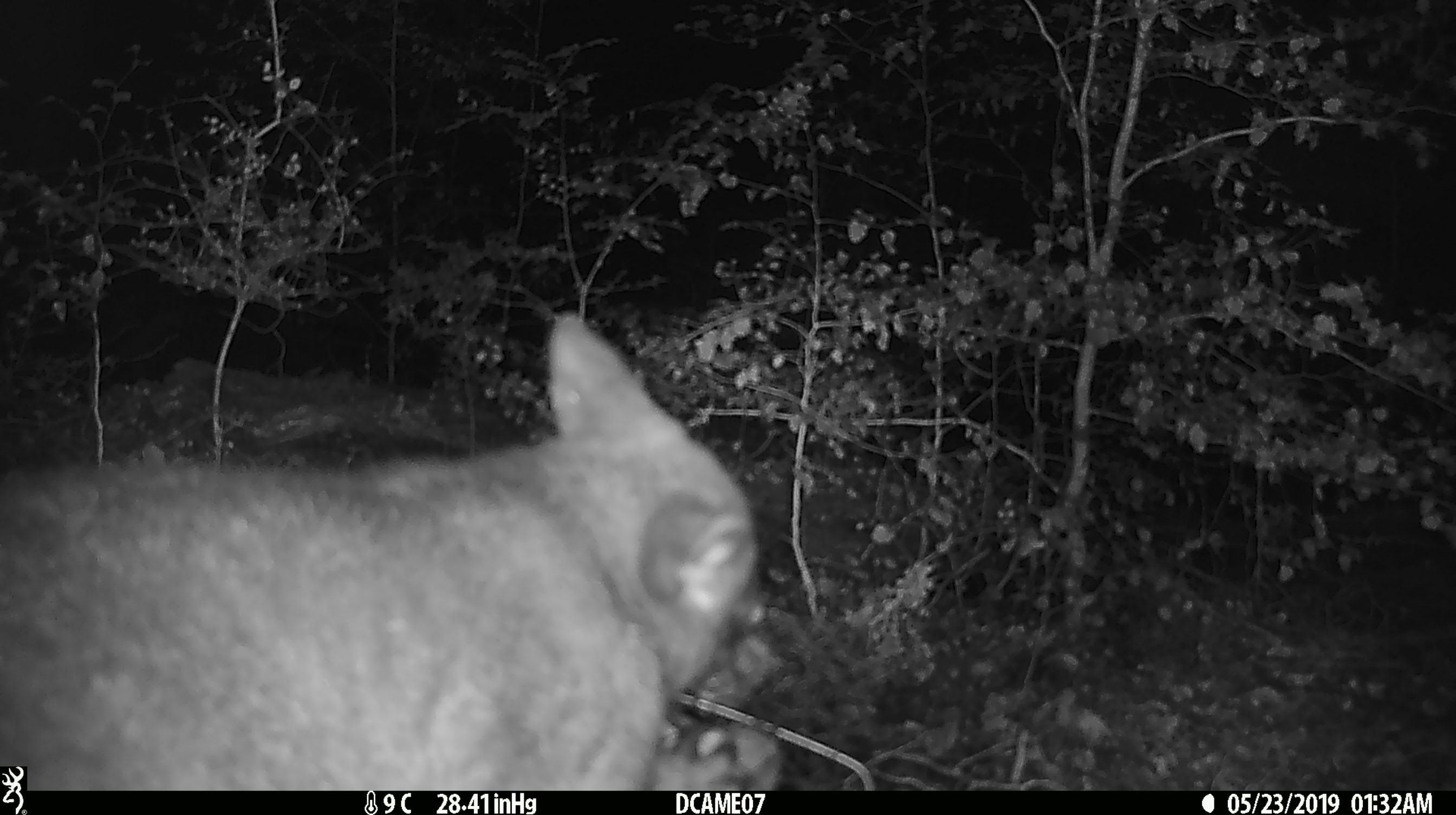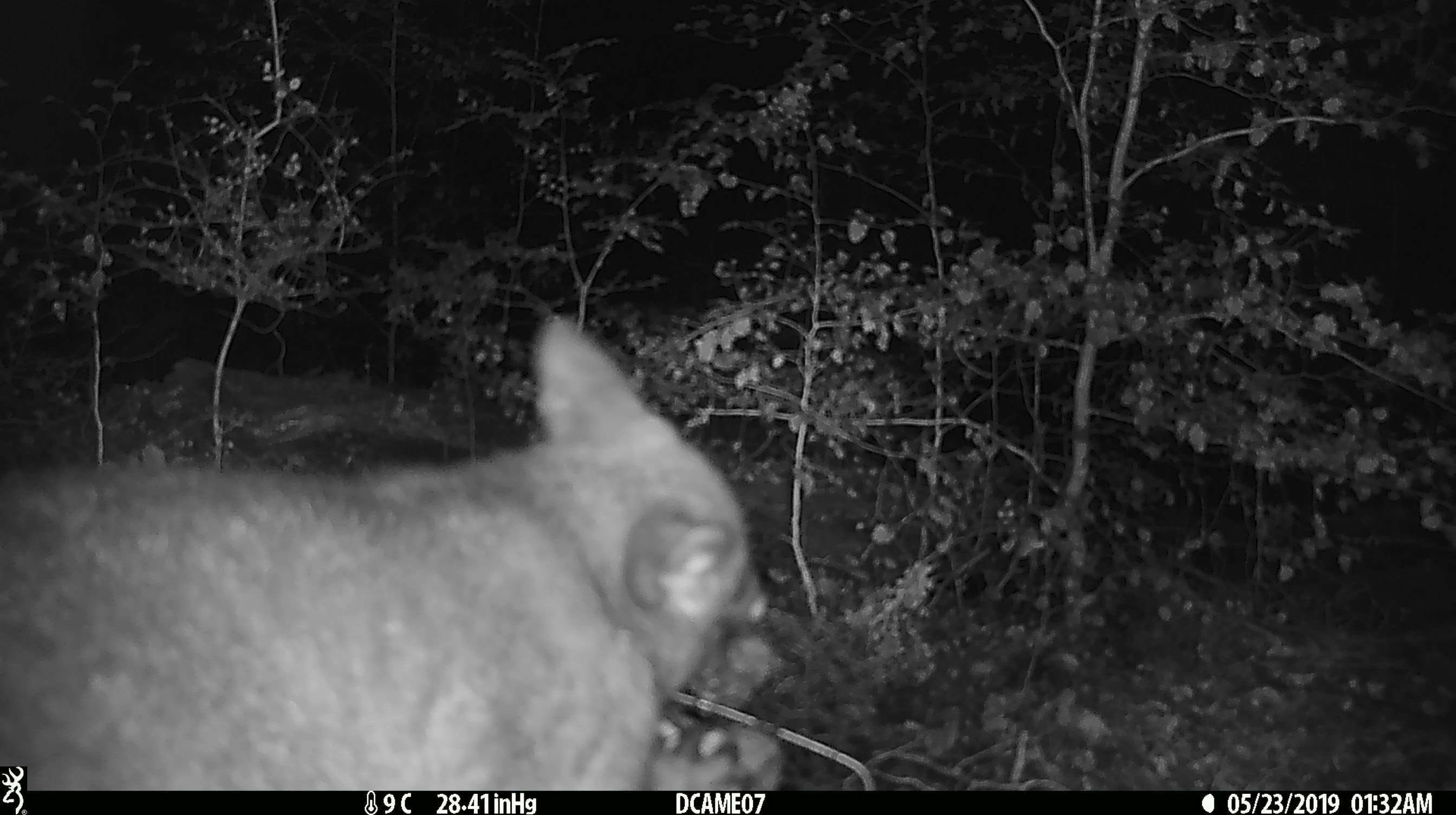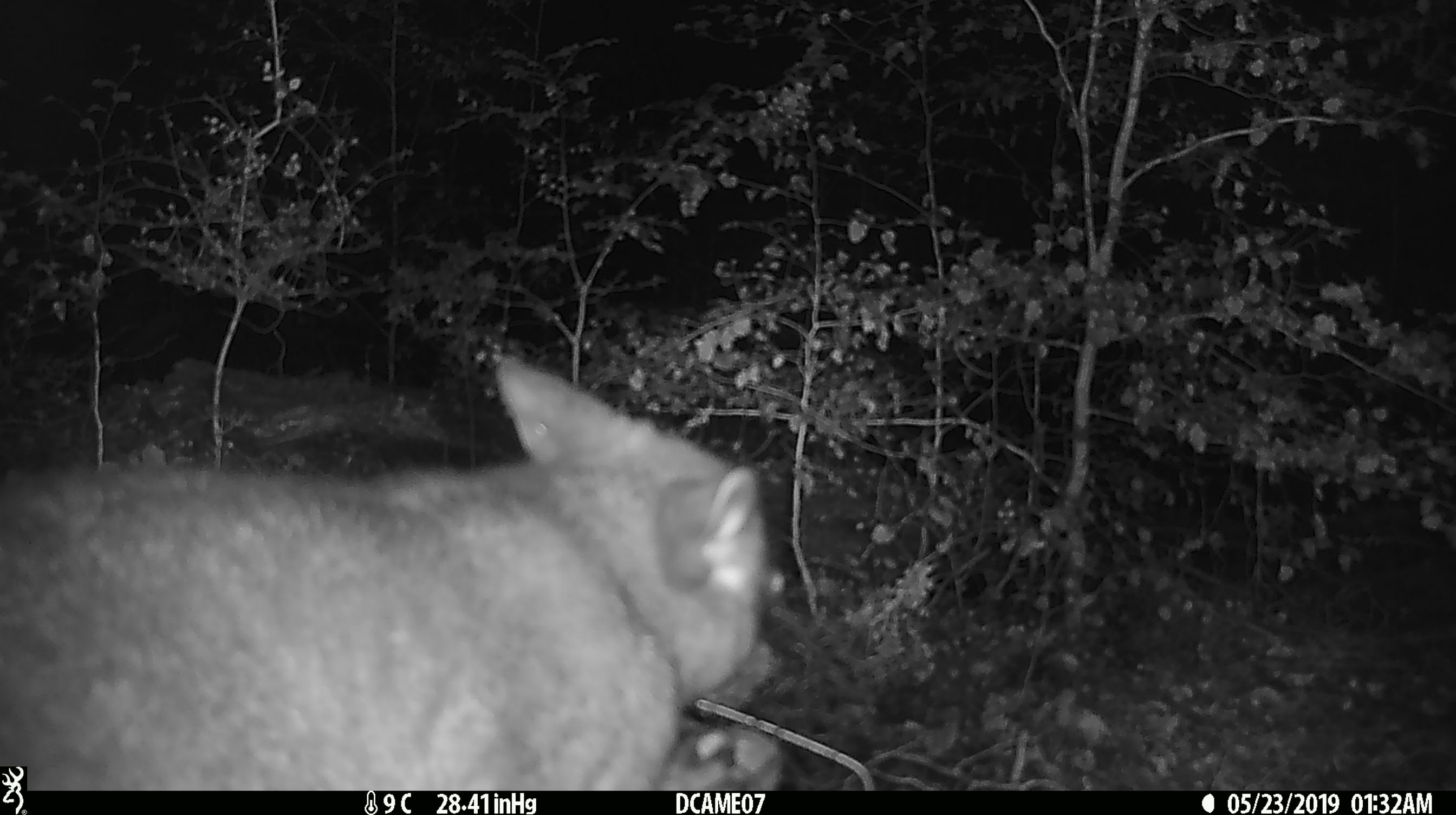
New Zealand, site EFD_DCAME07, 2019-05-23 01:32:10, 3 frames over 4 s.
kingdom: Animalia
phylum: Chordata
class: Mammalia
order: Diprotodontia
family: Phalangeridae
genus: Trichosurus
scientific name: Trichosurus vulpecula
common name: common brushtail possum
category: possum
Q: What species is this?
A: Possum (common brushtail possum) (Trichosurus vulpecula).